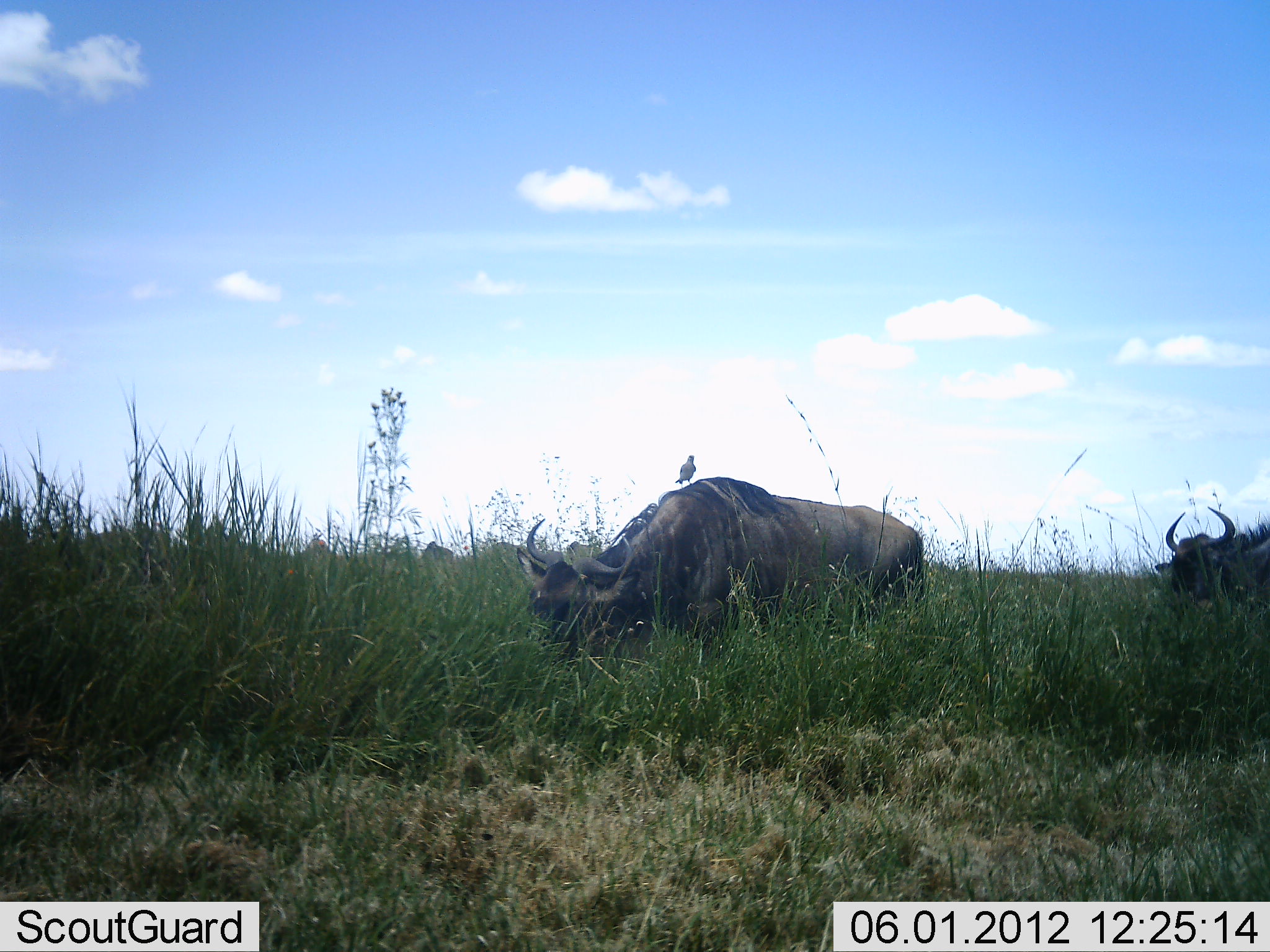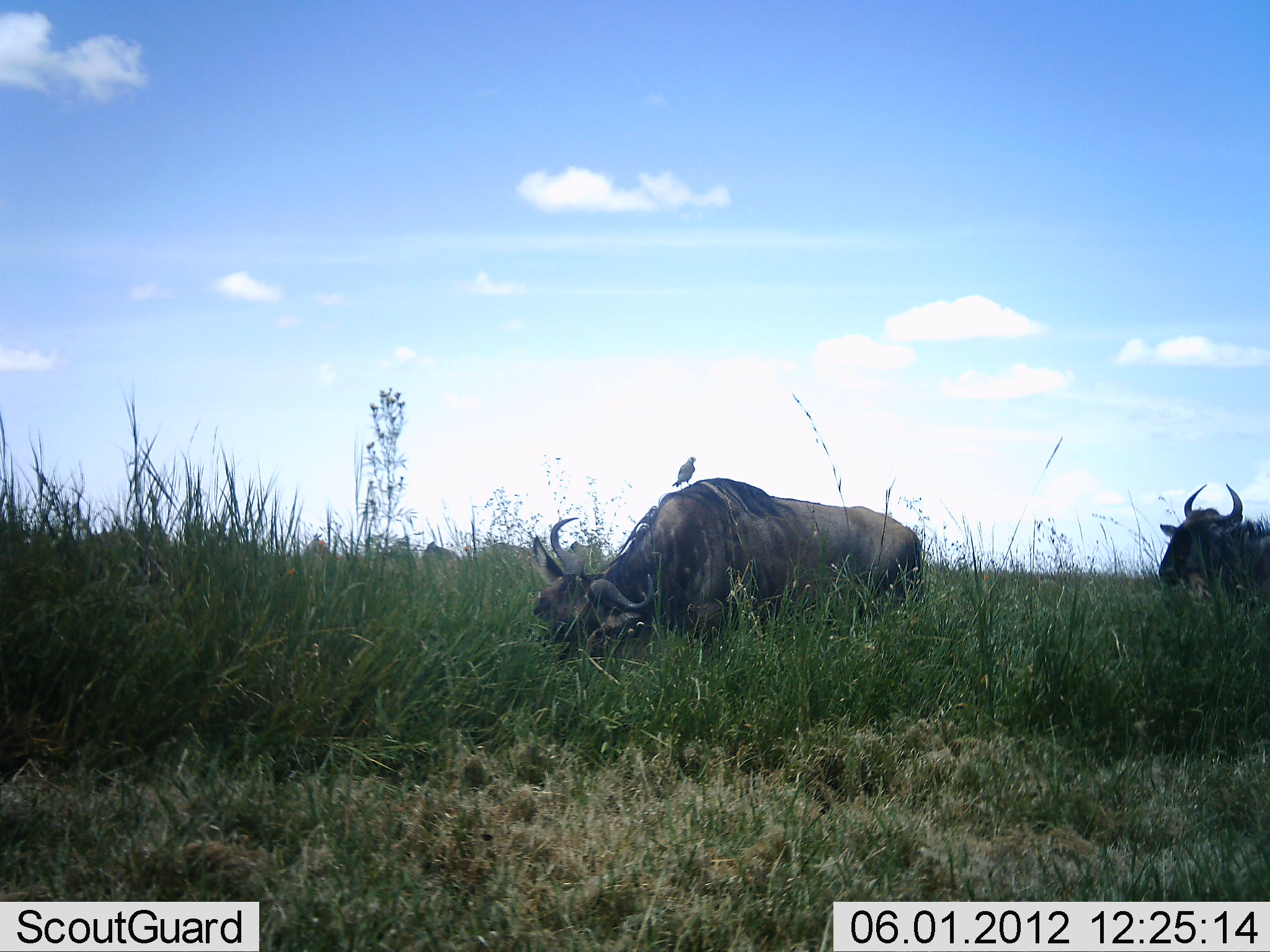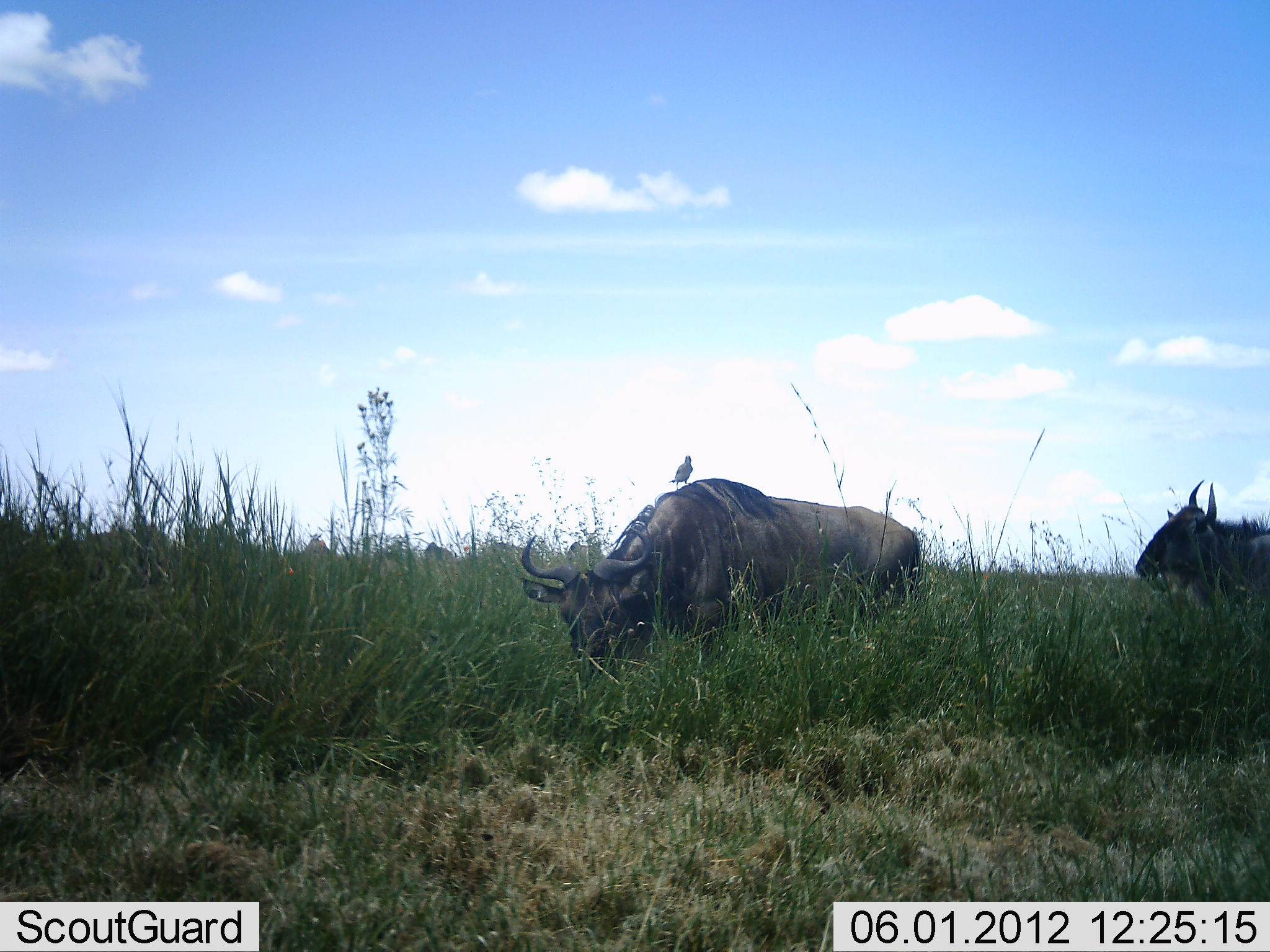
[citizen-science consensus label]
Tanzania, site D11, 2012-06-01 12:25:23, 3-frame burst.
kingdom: Animalia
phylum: Chordata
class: Mammalia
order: Artiodactyla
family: Bovidae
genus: Connochaetes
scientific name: Connochaetes taurinus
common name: blue wildebeest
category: wildebeest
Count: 2.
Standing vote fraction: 47%.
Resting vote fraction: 0%.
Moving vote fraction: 5%.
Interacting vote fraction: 0%.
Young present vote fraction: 0%.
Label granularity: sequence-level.